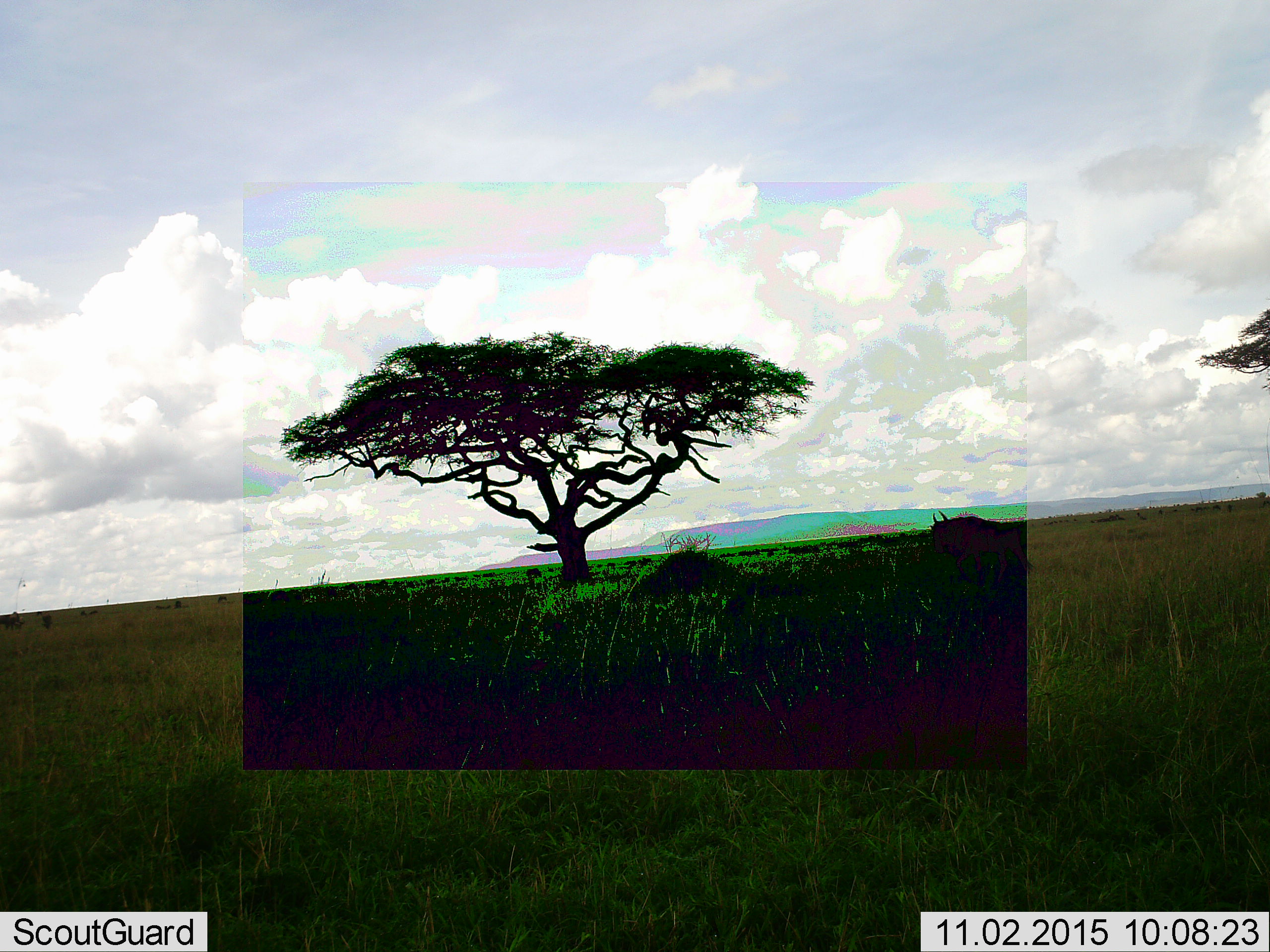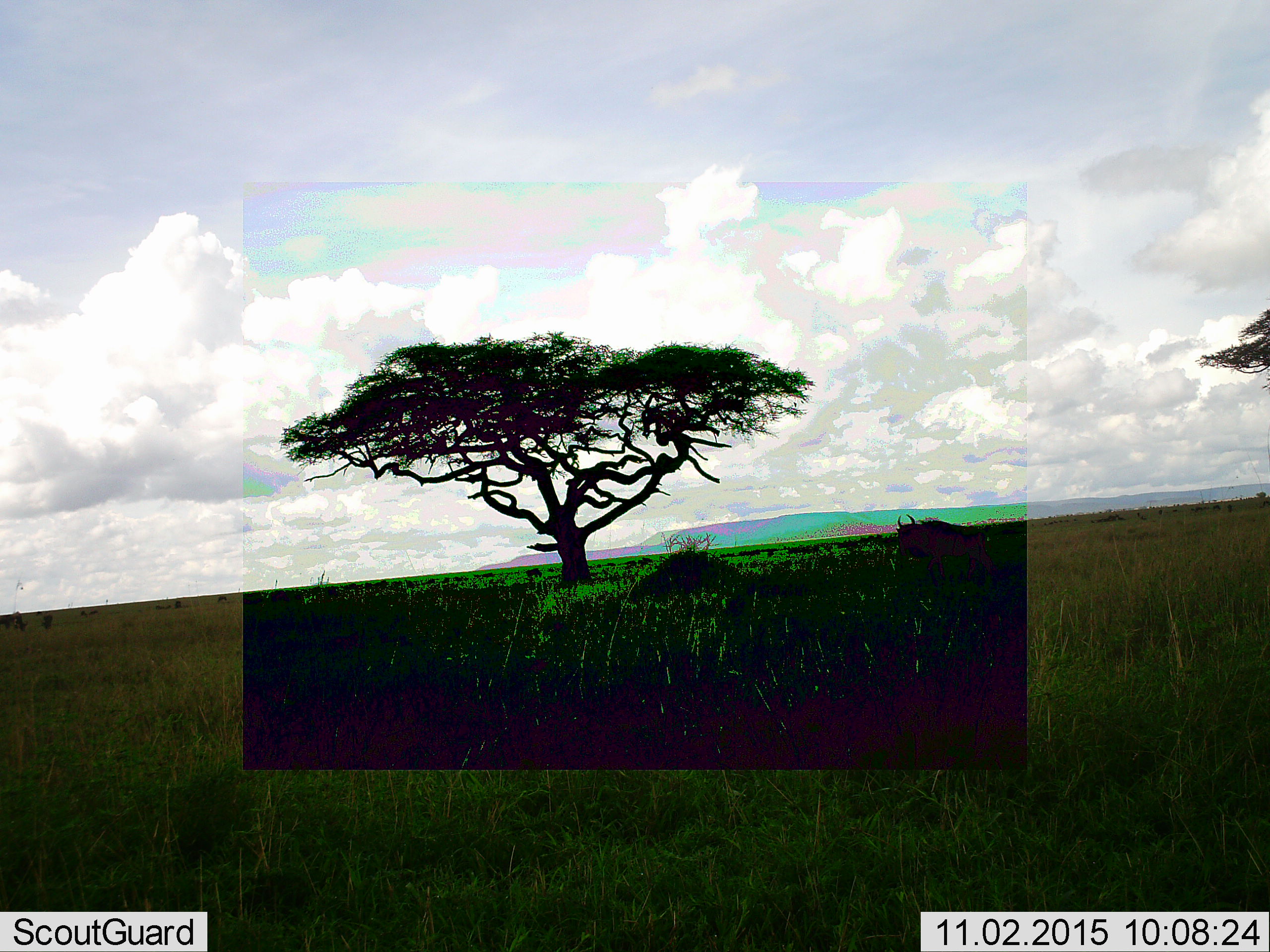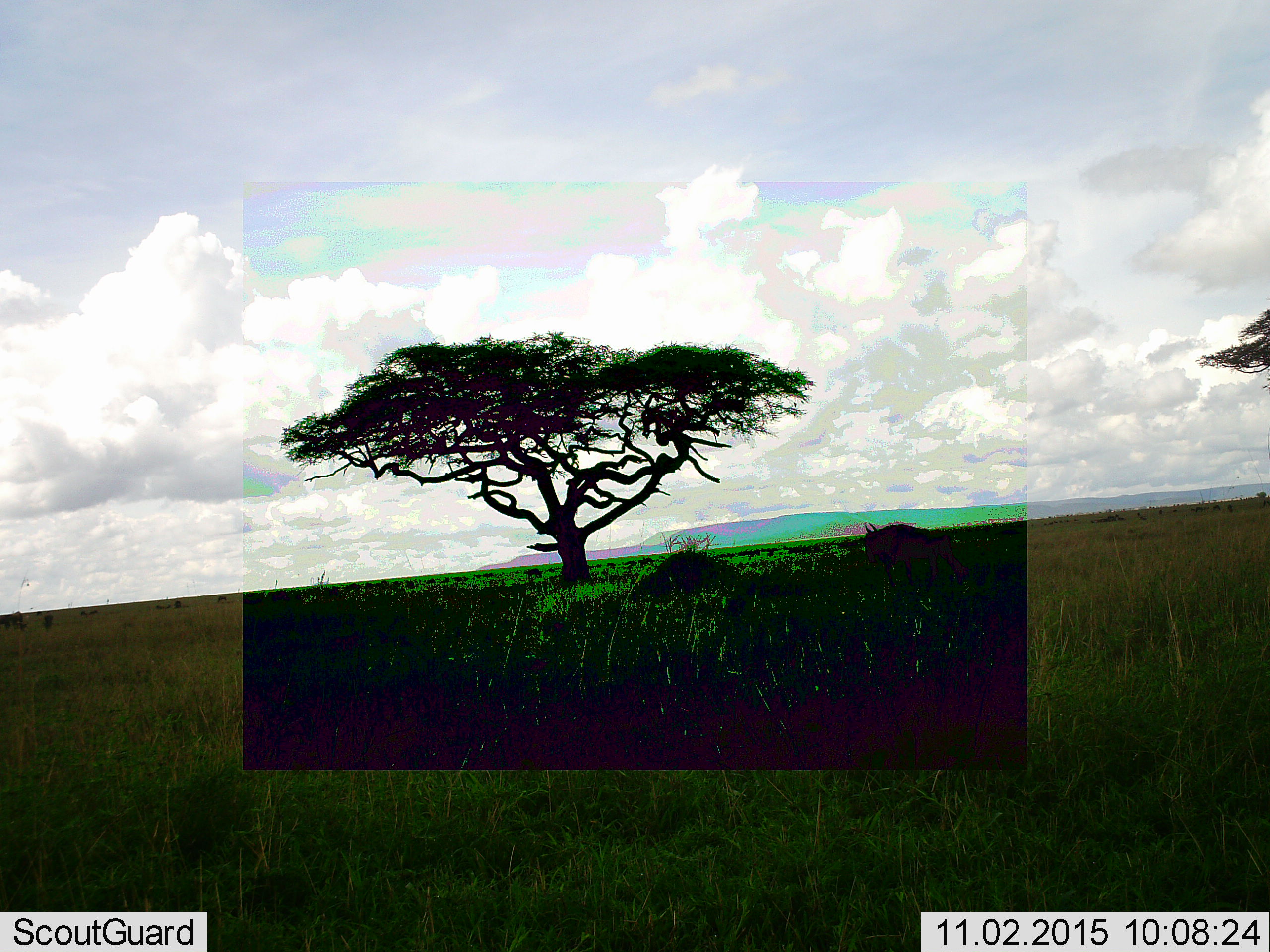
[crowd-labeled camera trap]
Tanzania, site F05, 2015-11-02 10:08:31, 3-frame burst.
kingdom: Animalia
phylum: Chordata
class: Mammalia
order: Artiodactyla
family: Bovidae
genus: Connochaetes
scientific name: Connochaetes taurinus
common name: blue wildebeest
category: wildebeest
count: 1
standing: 23%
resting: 0%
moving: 100%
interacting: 0%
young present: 0%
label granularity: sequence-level